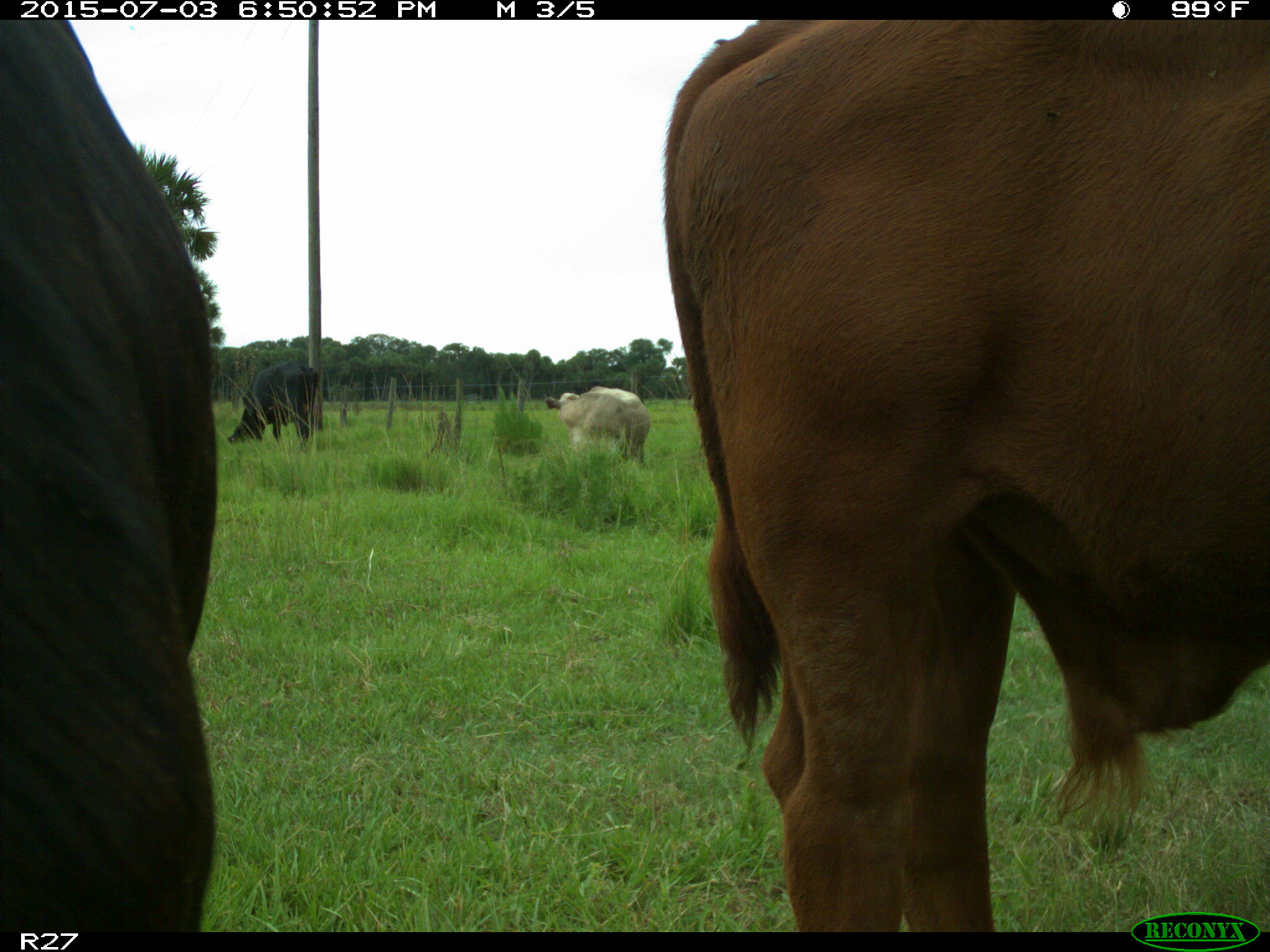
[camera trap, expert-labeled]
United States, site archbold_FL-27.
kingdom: Animalia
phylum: Chordata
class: Mammalia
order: Artiodactyla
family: Bovidae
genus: Bos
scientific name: Bos taurus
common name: domestic cow